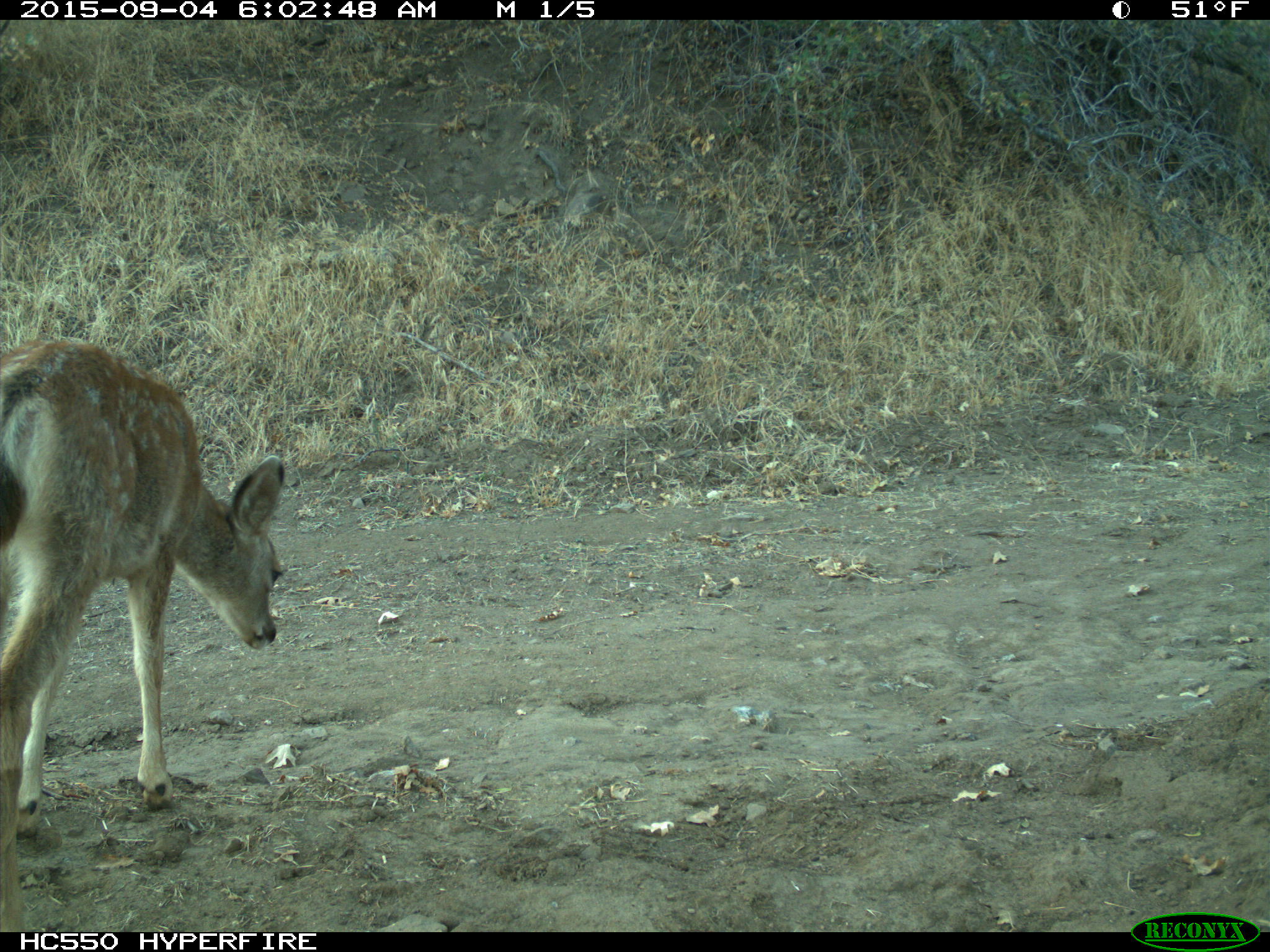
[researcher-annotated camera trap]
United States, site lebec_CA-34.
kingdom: Animalia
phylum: Chordata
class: Mammalia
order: Artiodactyla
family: Cervidae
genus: Odocoileus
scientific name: Odocoileus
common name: deer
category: unidentified deer